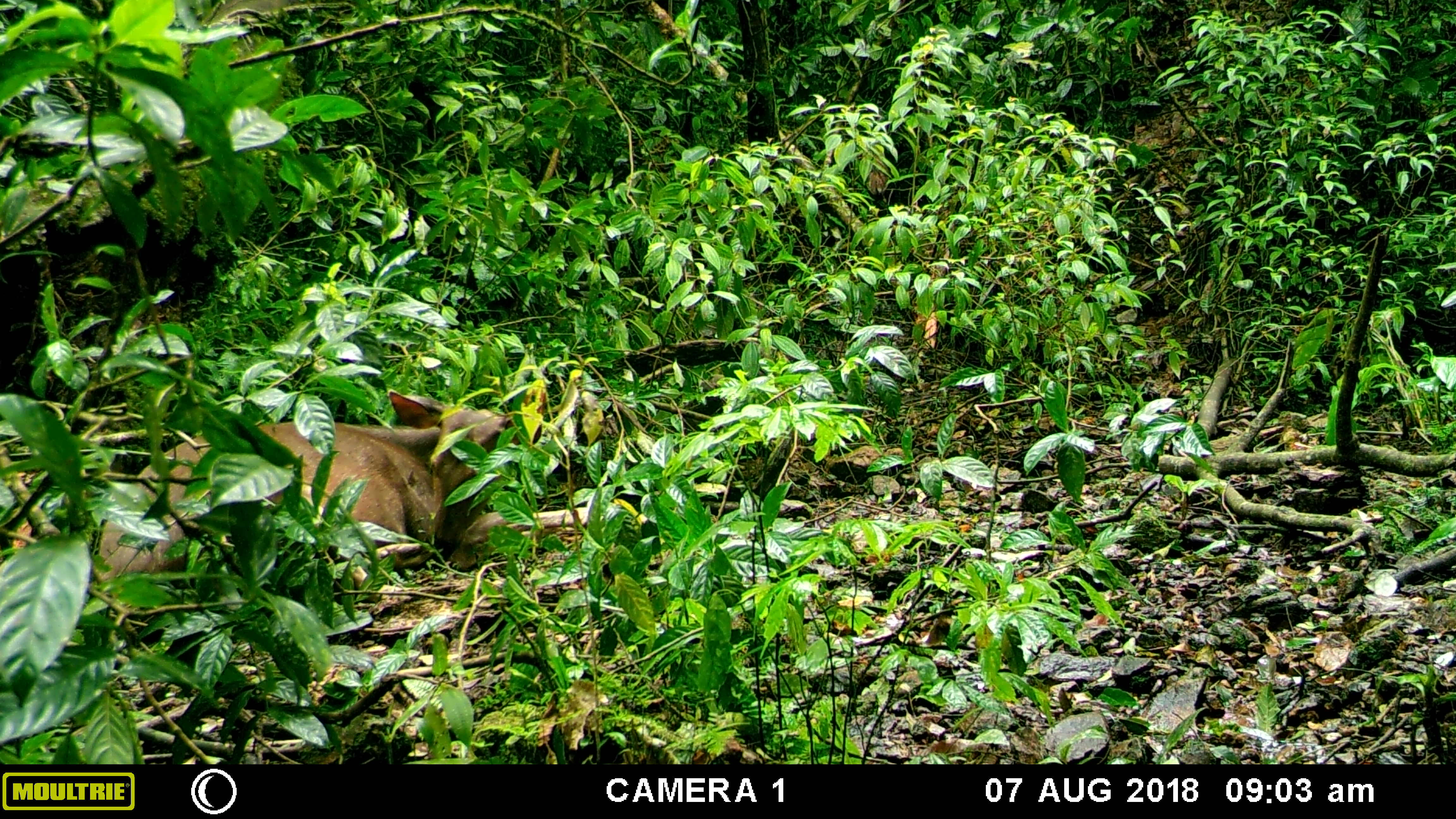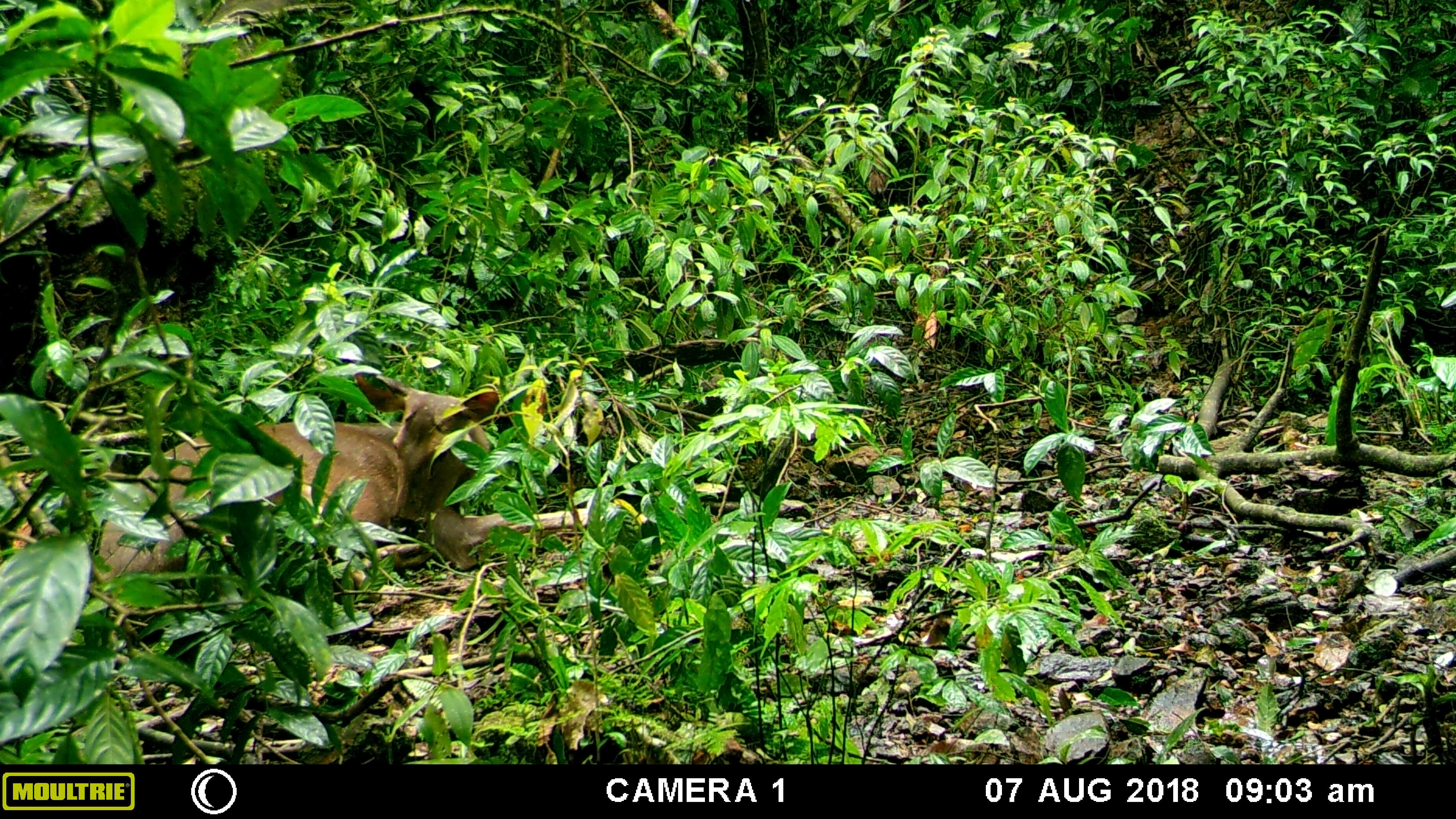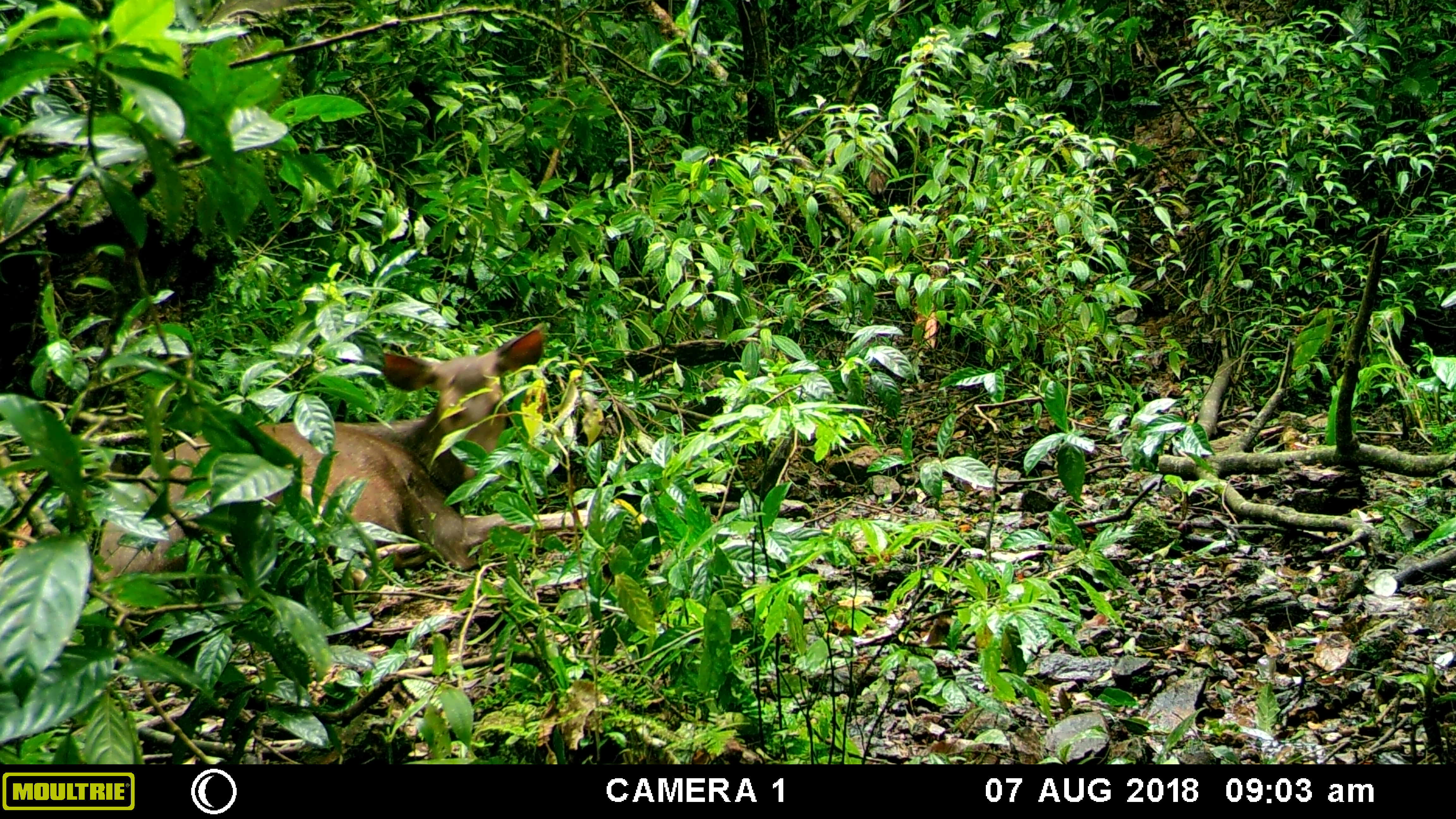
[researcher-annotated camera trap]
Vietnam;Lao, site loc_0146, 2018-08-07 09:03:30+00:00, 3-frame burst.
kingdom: Animalia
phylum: Chordata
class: Mammalia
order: Artiodactyla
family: Cervidae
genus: Rusa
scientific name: Rusa unicolor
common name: sambar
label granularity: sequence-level